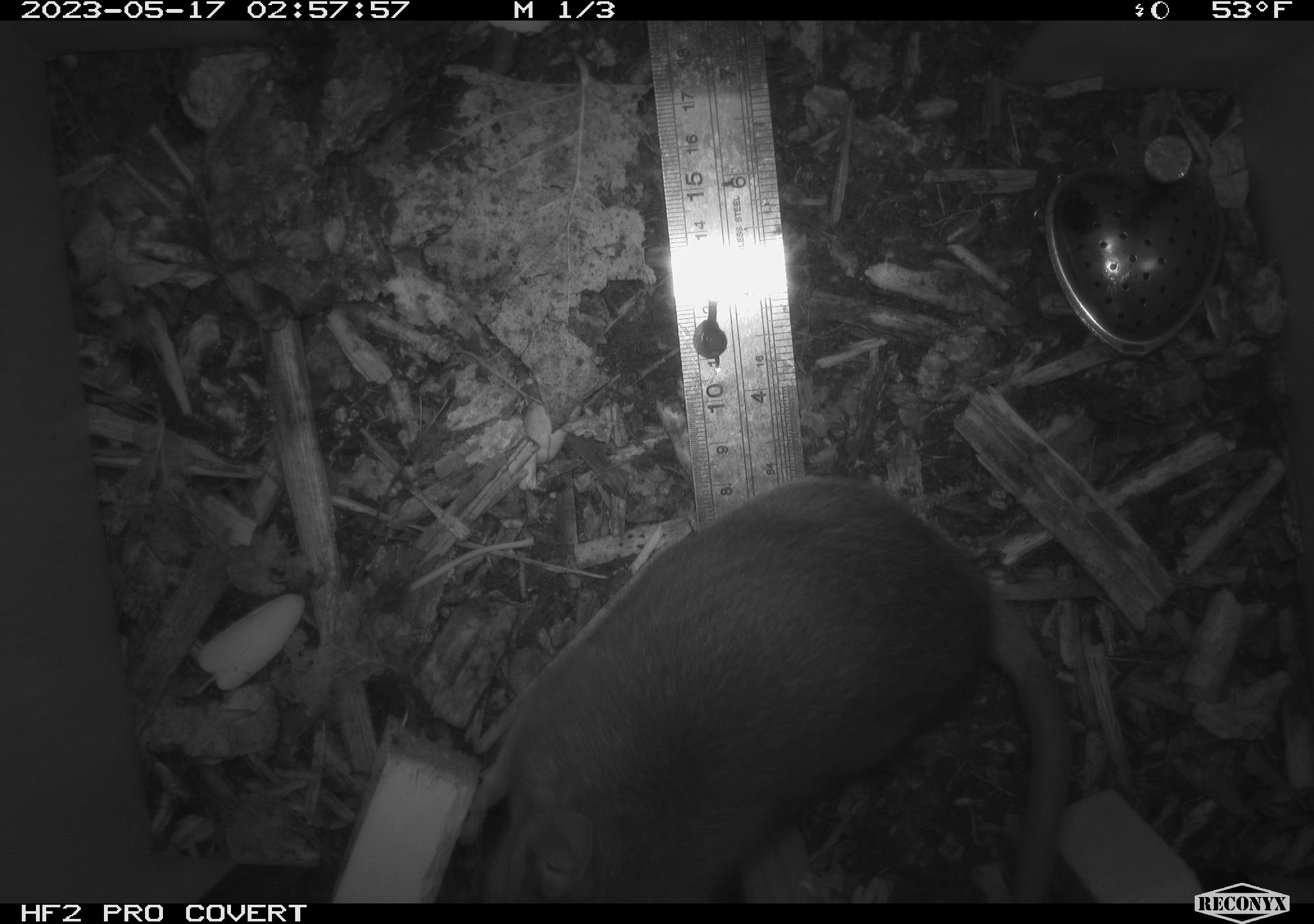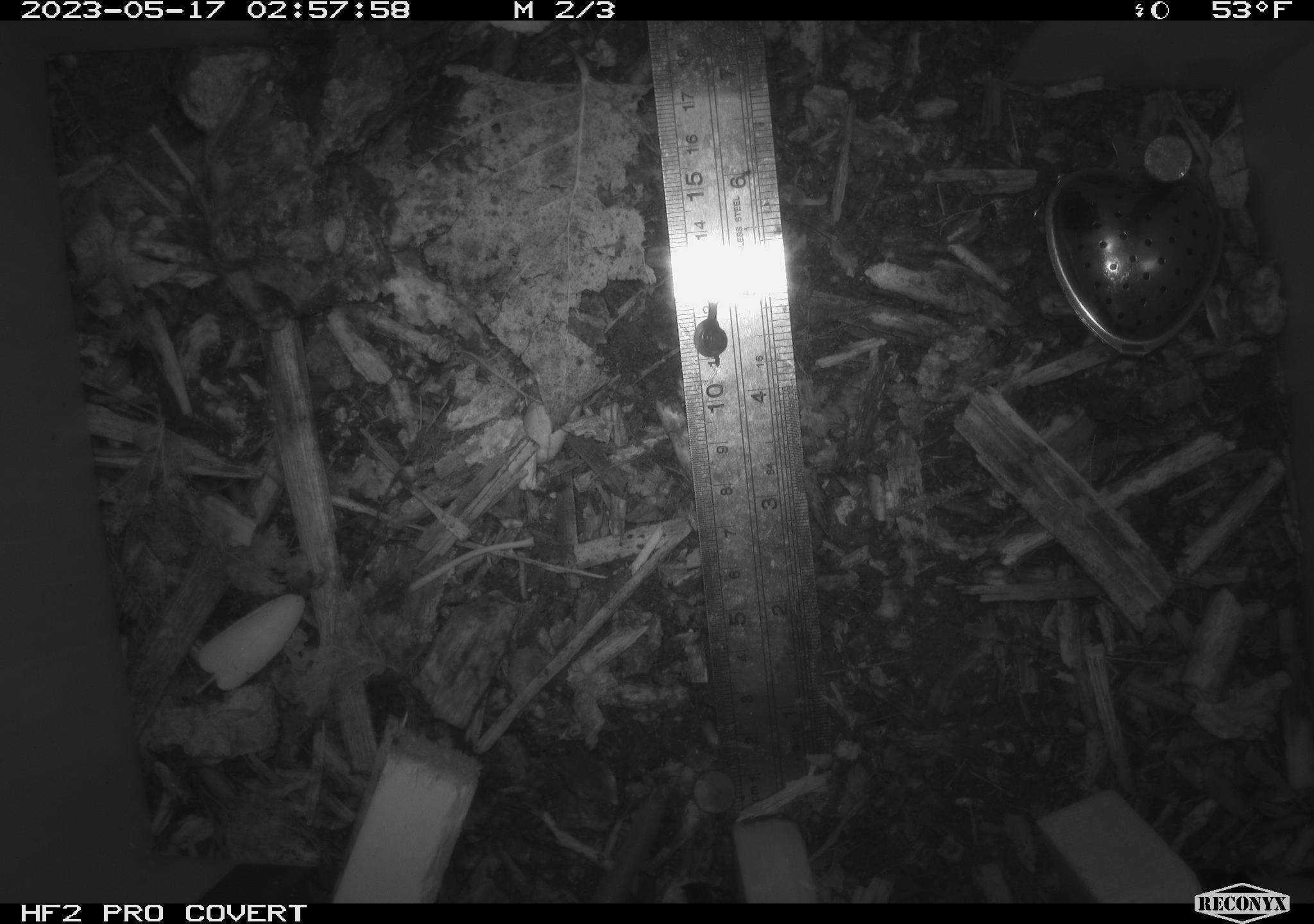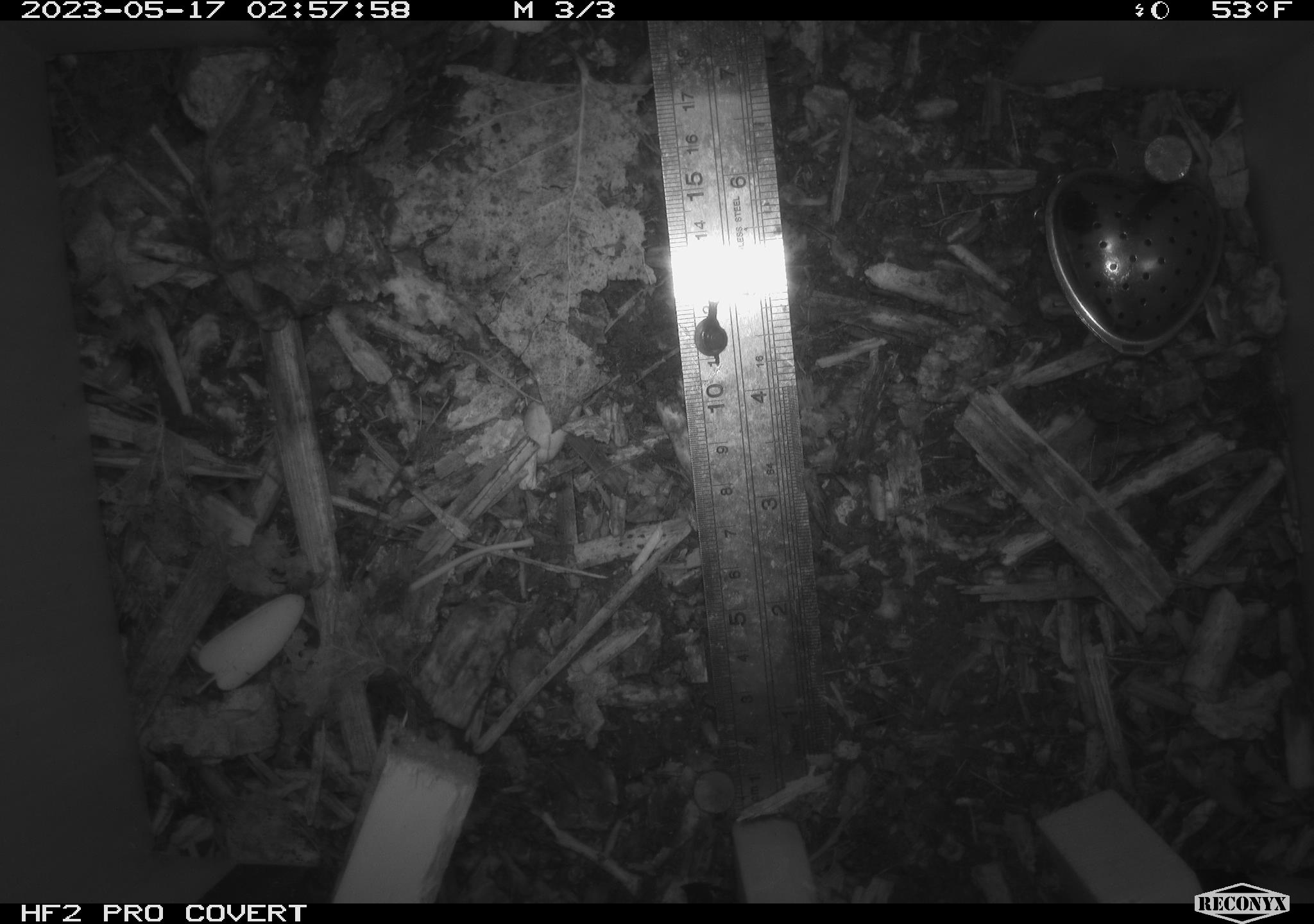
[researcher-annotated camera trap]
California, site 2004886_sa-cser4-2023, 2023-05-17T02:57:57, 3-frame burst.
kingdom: Animalia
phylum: Chordata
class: Mammalia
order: Rodentia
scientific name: Rodentia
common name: woodrat or rat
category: woodrat or rat species